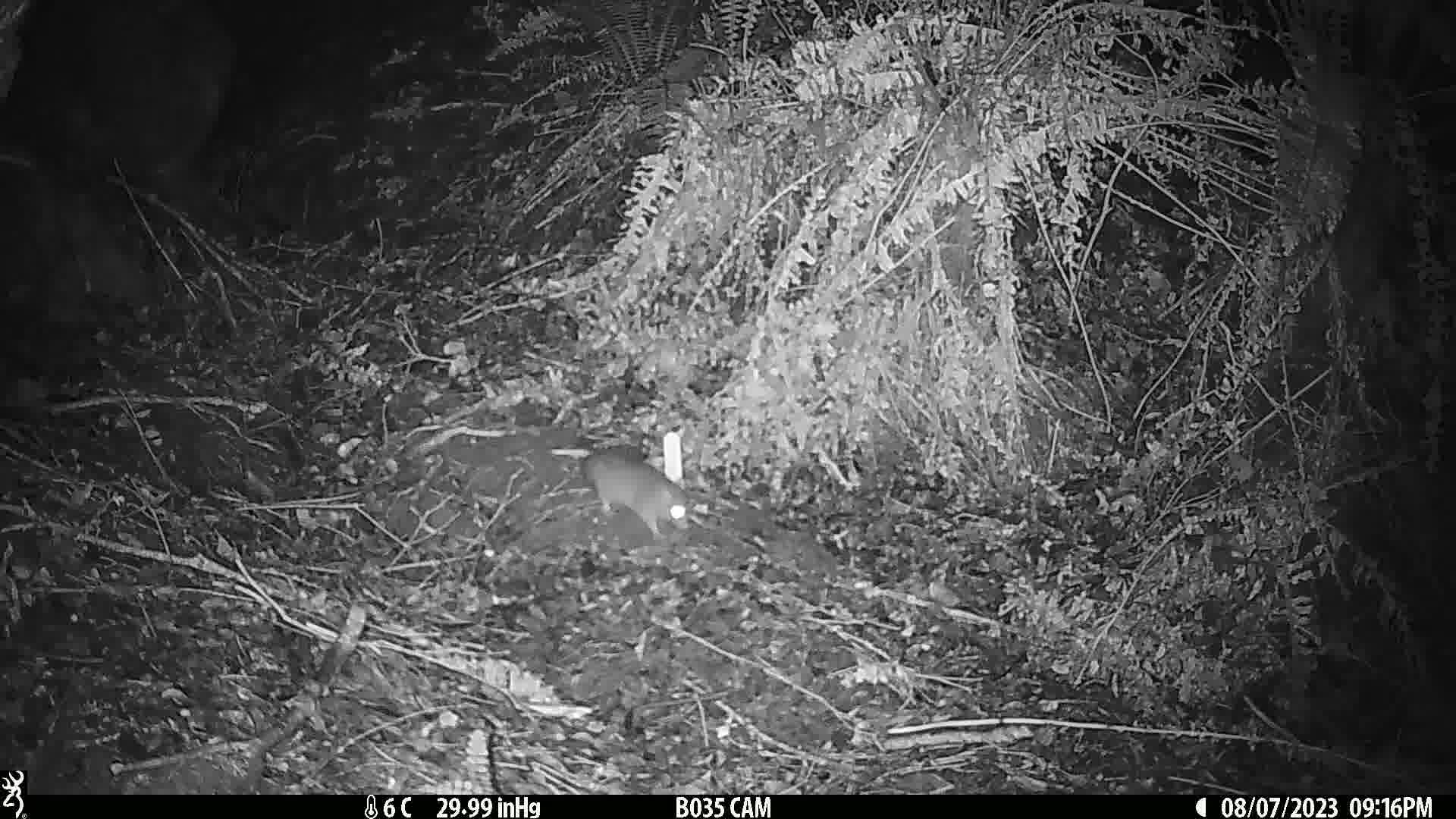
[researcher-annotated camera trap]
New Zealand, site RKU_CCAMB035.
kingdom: Animalia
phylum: Chordata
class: Mammalia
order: Rodentia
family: Muridae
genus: Rattus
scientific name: Rattus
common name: rat